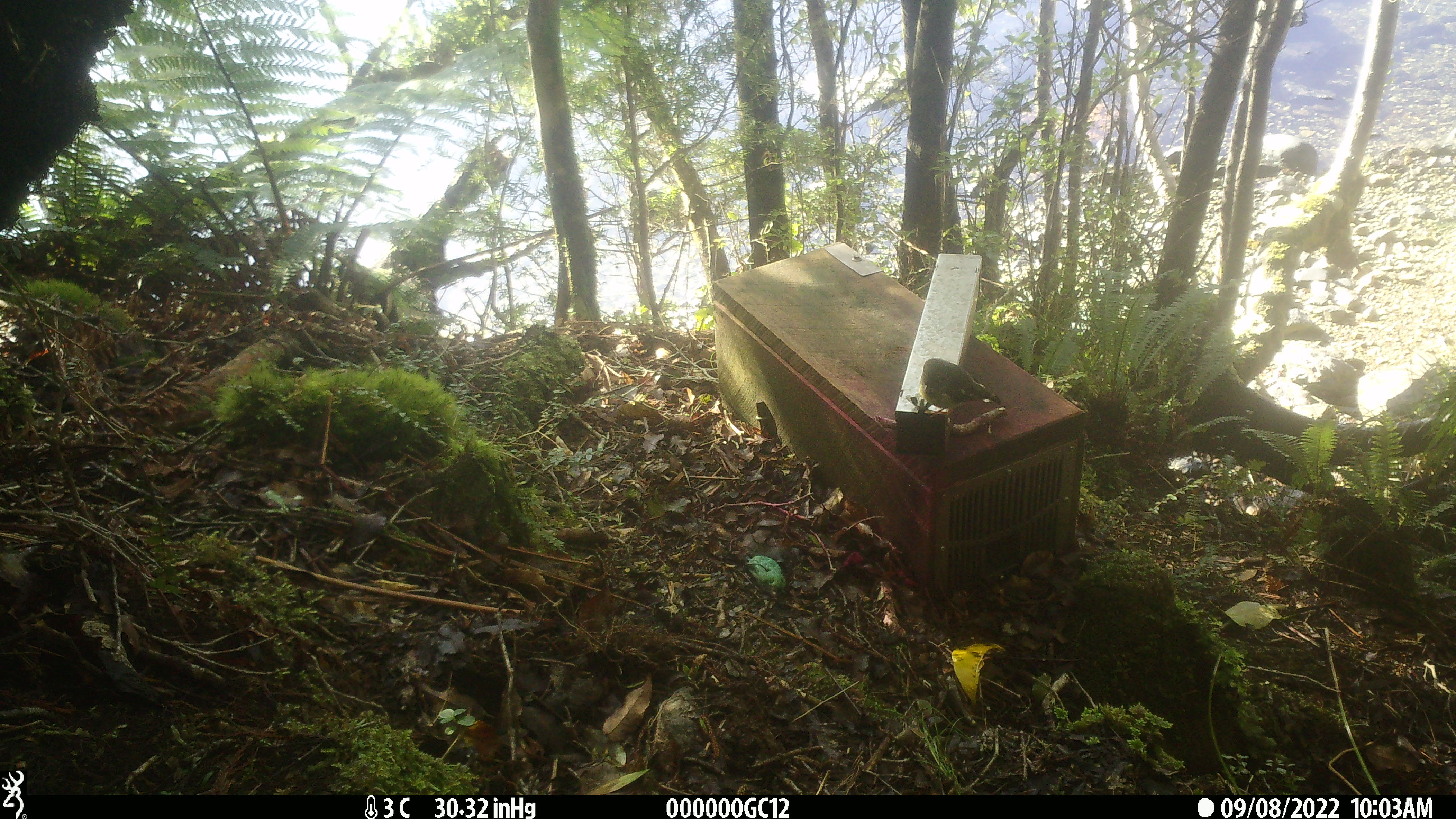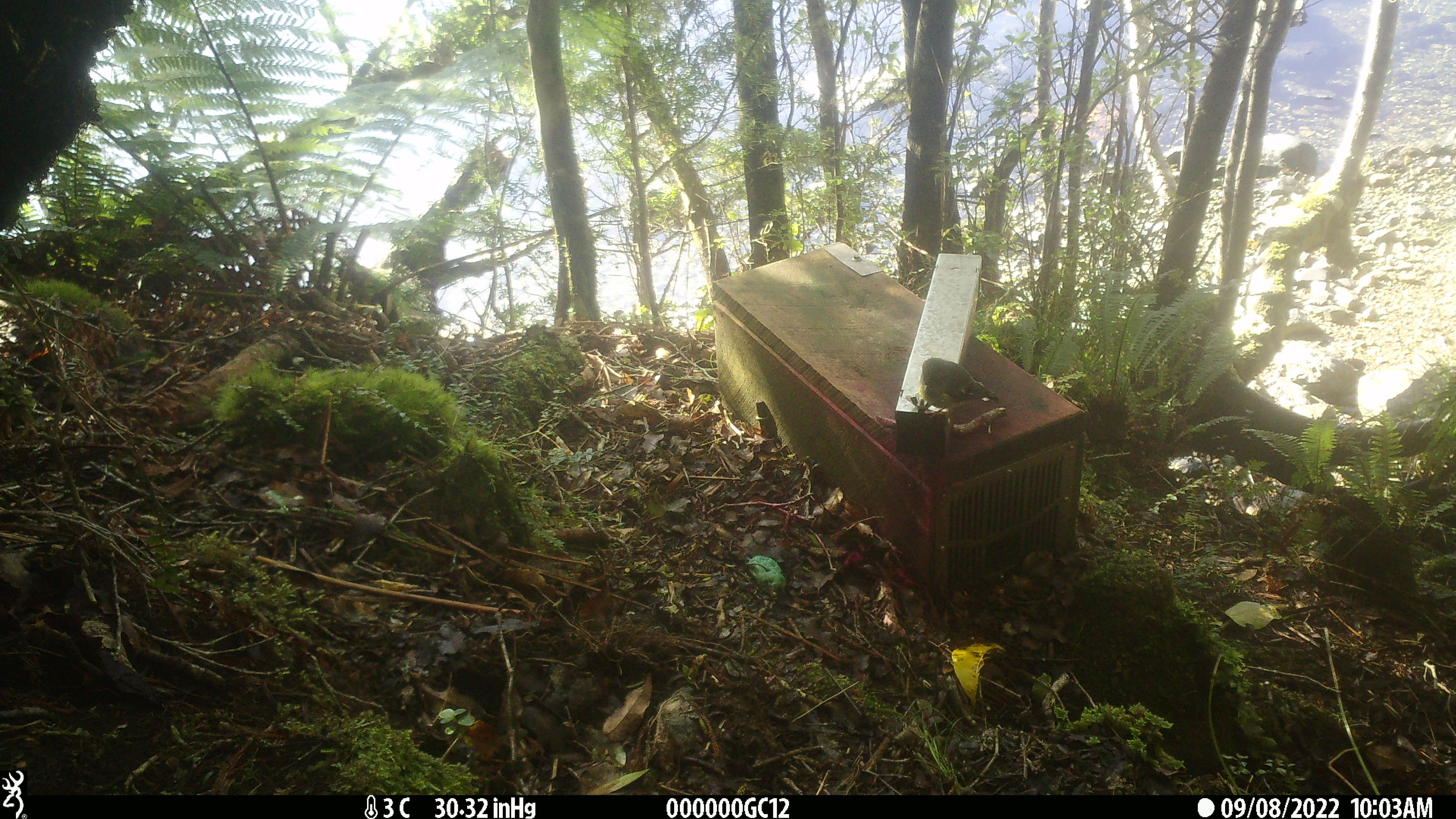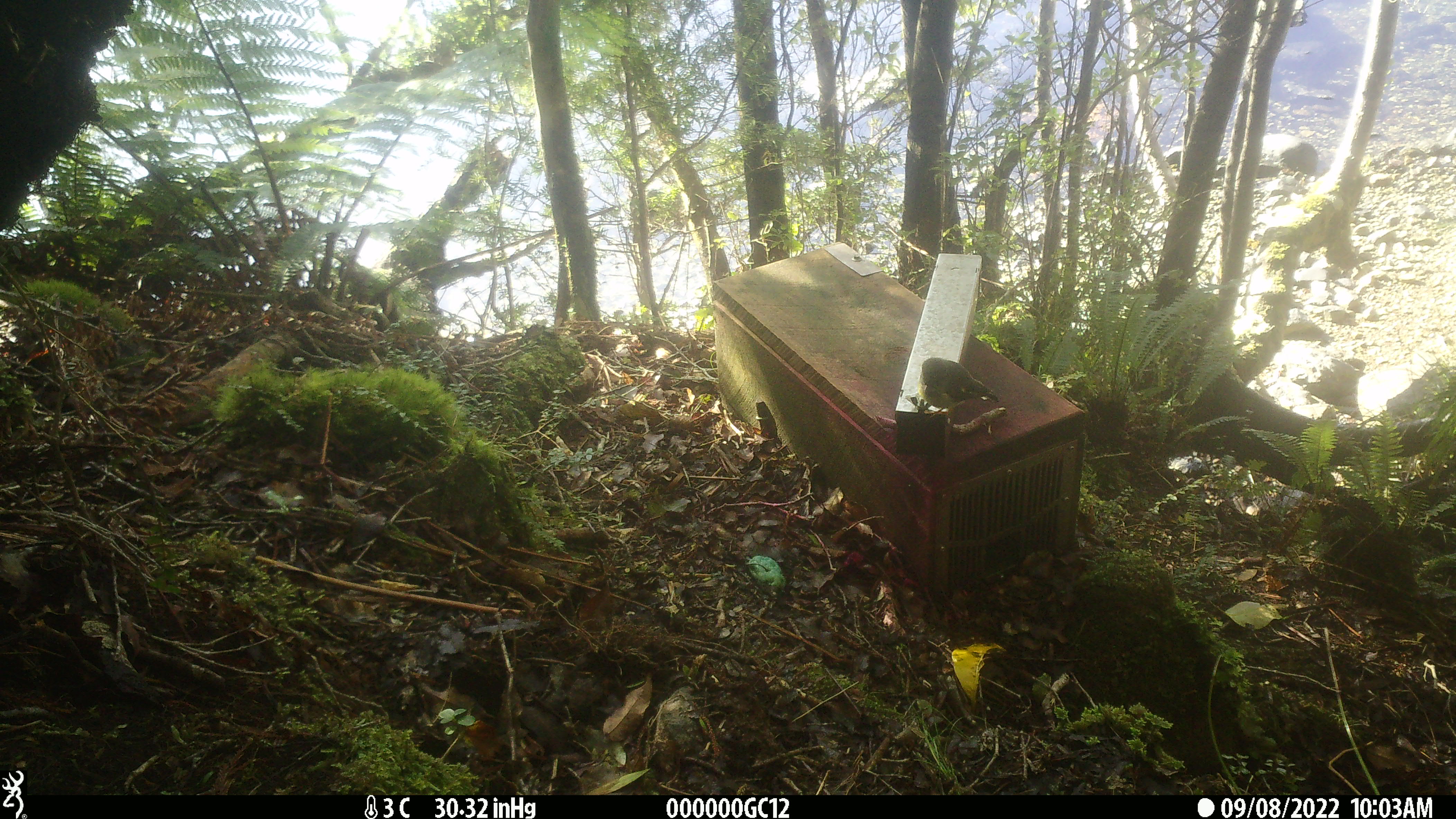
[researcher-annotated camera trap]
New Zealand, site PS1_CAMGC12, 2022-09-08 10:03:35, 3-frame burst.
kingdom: Animalia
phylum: Chordata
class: Aves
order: Passeriformes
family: Petroicidae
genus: Petroica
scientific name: Petroica macrocephala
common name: tomtit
Tomtit (Petroica macrocephala).